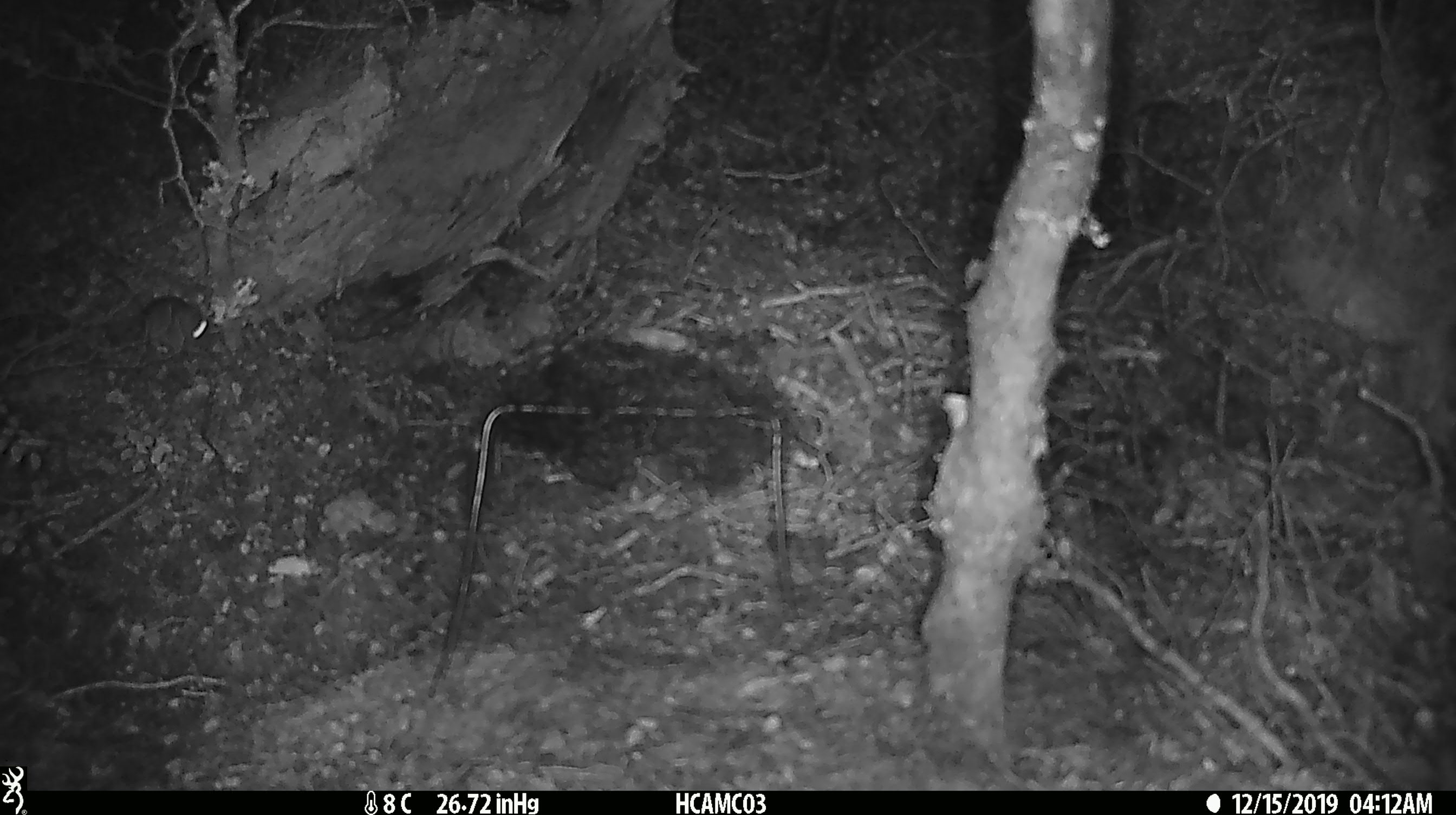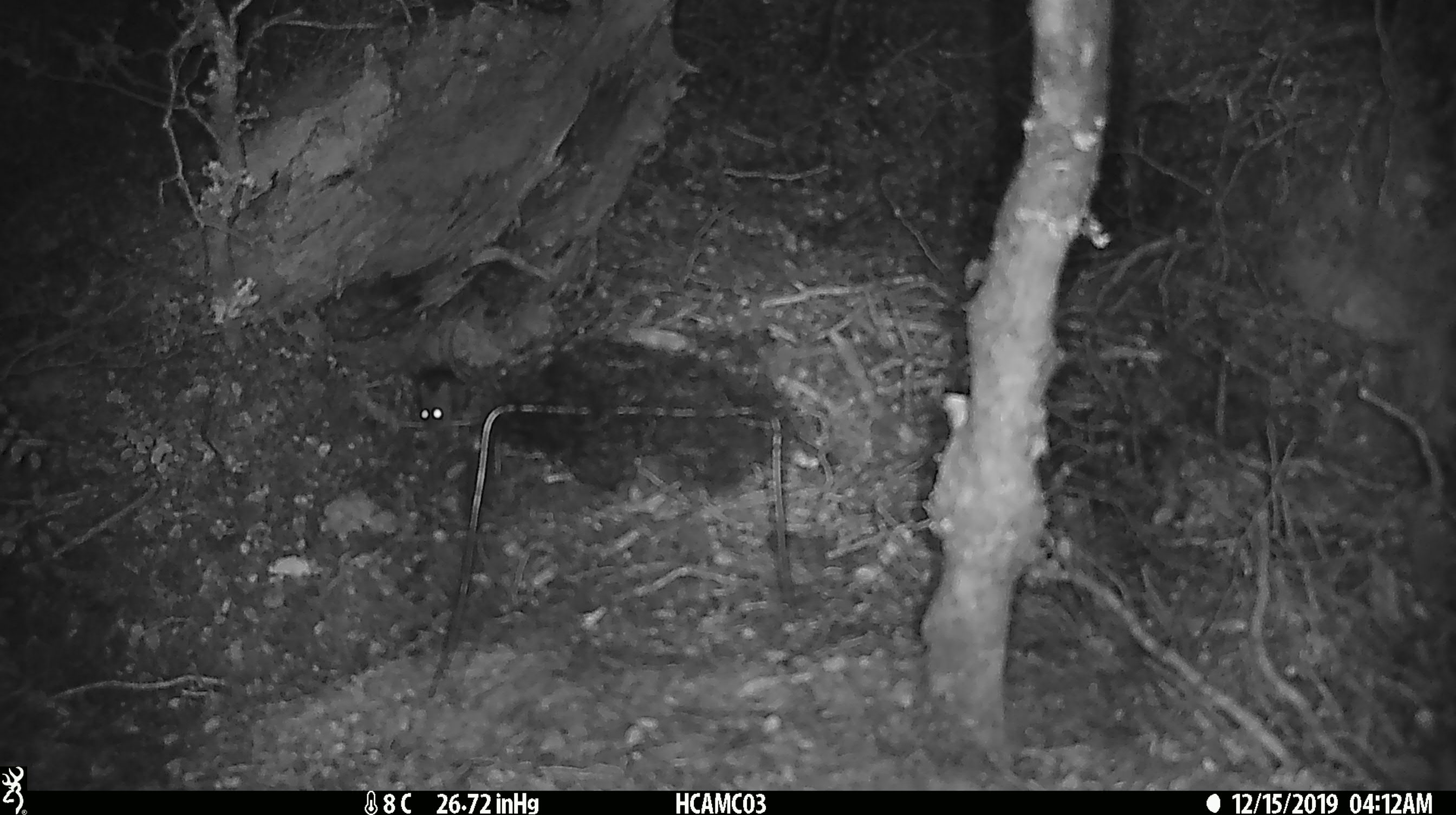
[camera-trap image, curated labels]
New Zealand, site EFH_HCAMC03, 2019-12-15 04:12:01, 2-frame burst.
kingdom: Animalia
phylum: Chordata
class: Mammalia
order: Rodentia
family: Muridae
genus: Mus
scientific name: Mus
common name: mouse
Mouse (Mus).